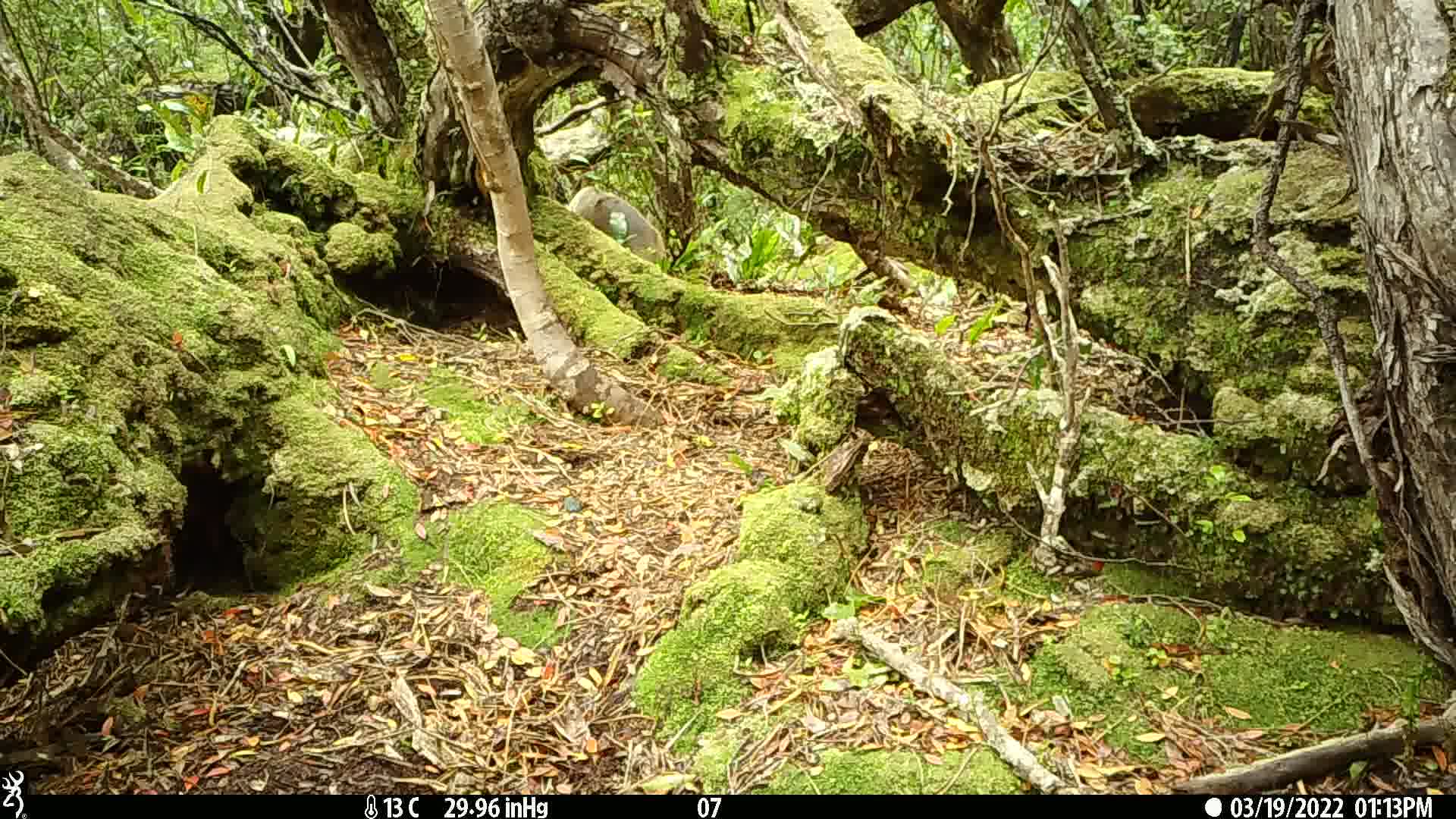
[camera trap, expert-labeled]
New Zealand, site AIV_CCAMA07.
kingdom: Animalia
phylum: Chordata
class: Mammalia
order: Carnivora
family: Otariidae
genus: Phocarctos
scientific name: Phocarctos hookeri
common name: new zealand sea lion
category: sealion